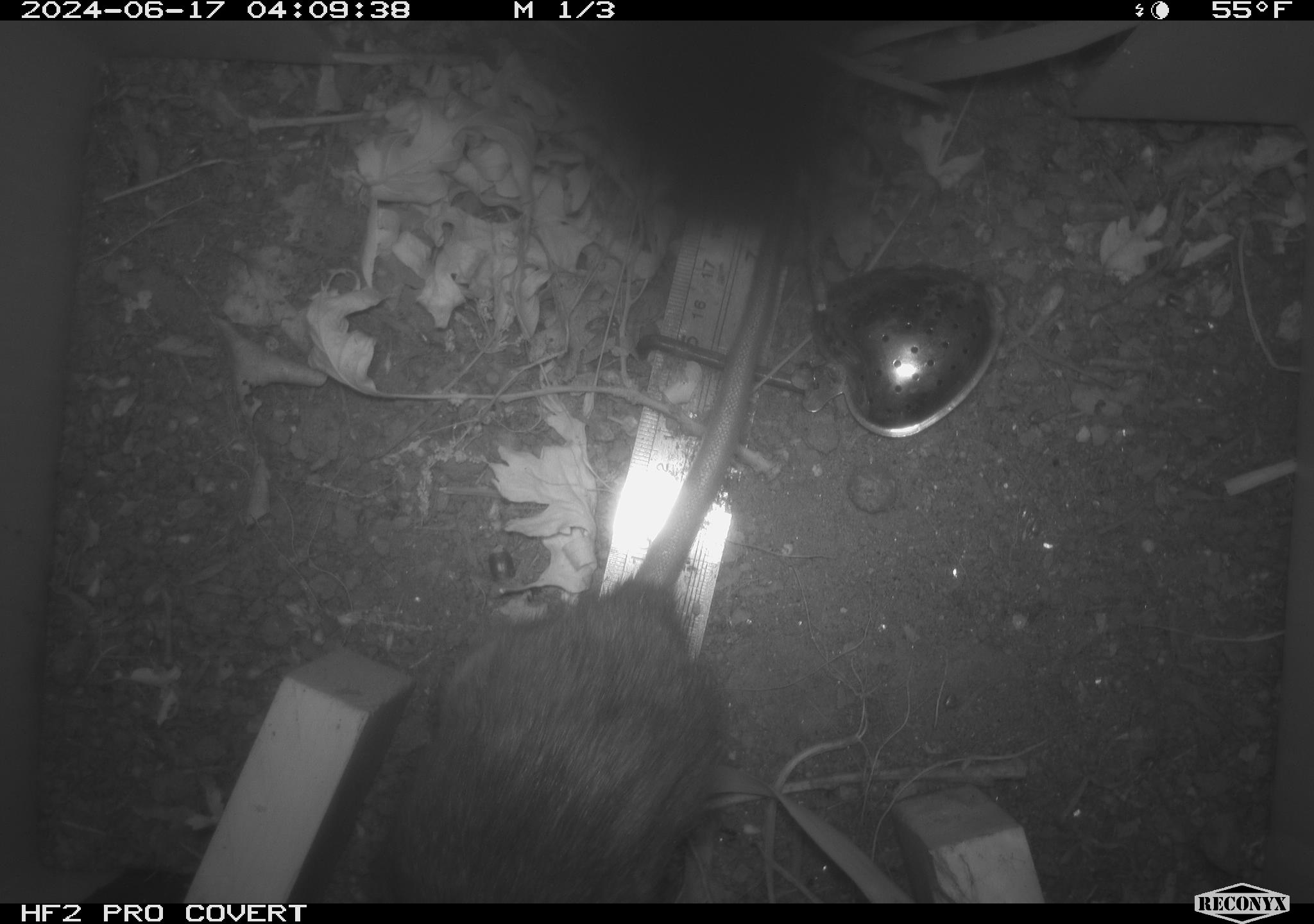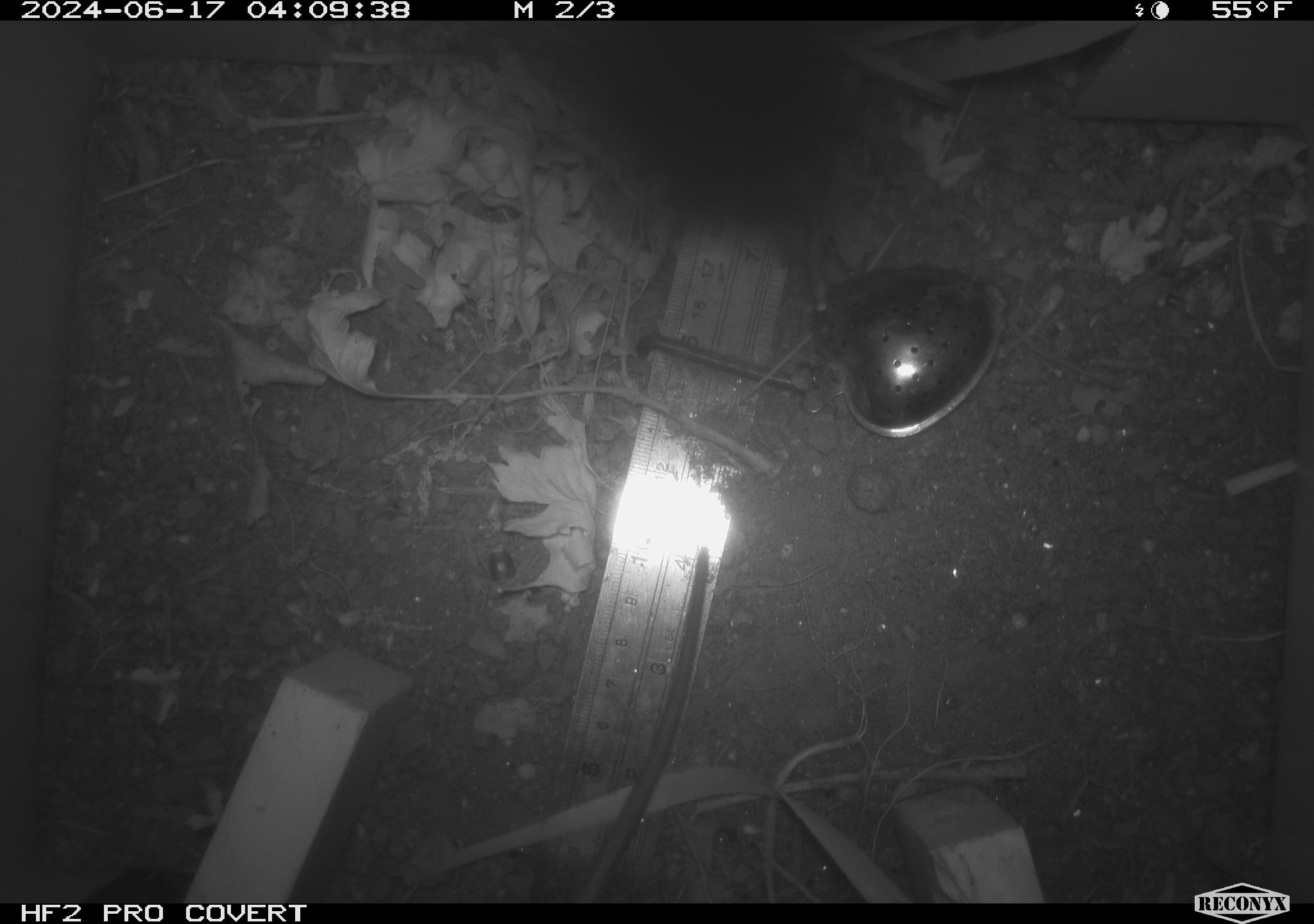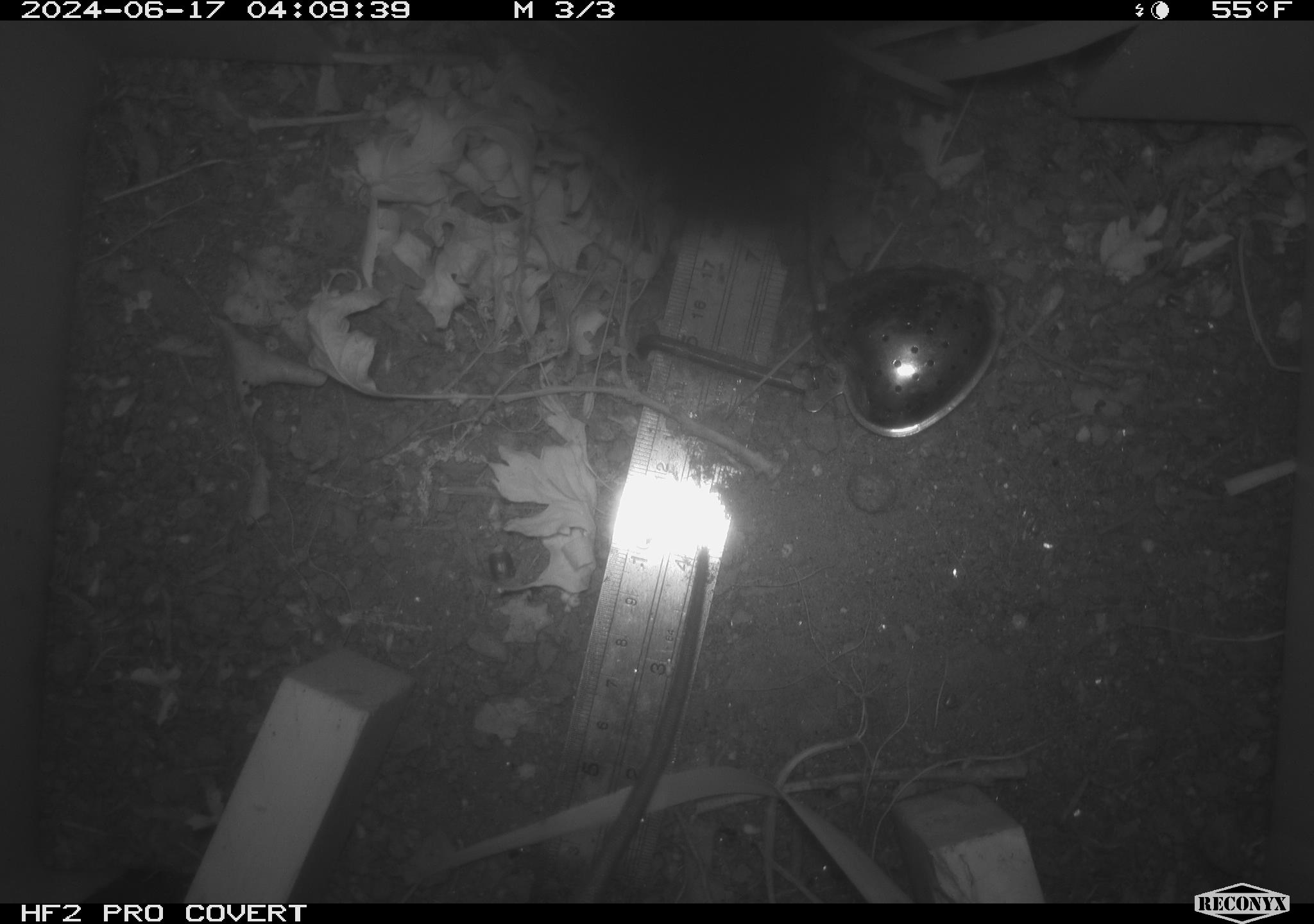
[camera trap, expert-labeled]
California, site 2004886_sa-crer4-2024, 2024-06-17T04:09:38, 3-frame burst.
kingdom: Animalia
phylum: Chordata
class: Mammalia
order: Rodentia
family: Muridae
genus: Rattus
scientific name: Rattus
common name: rat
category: rattus species